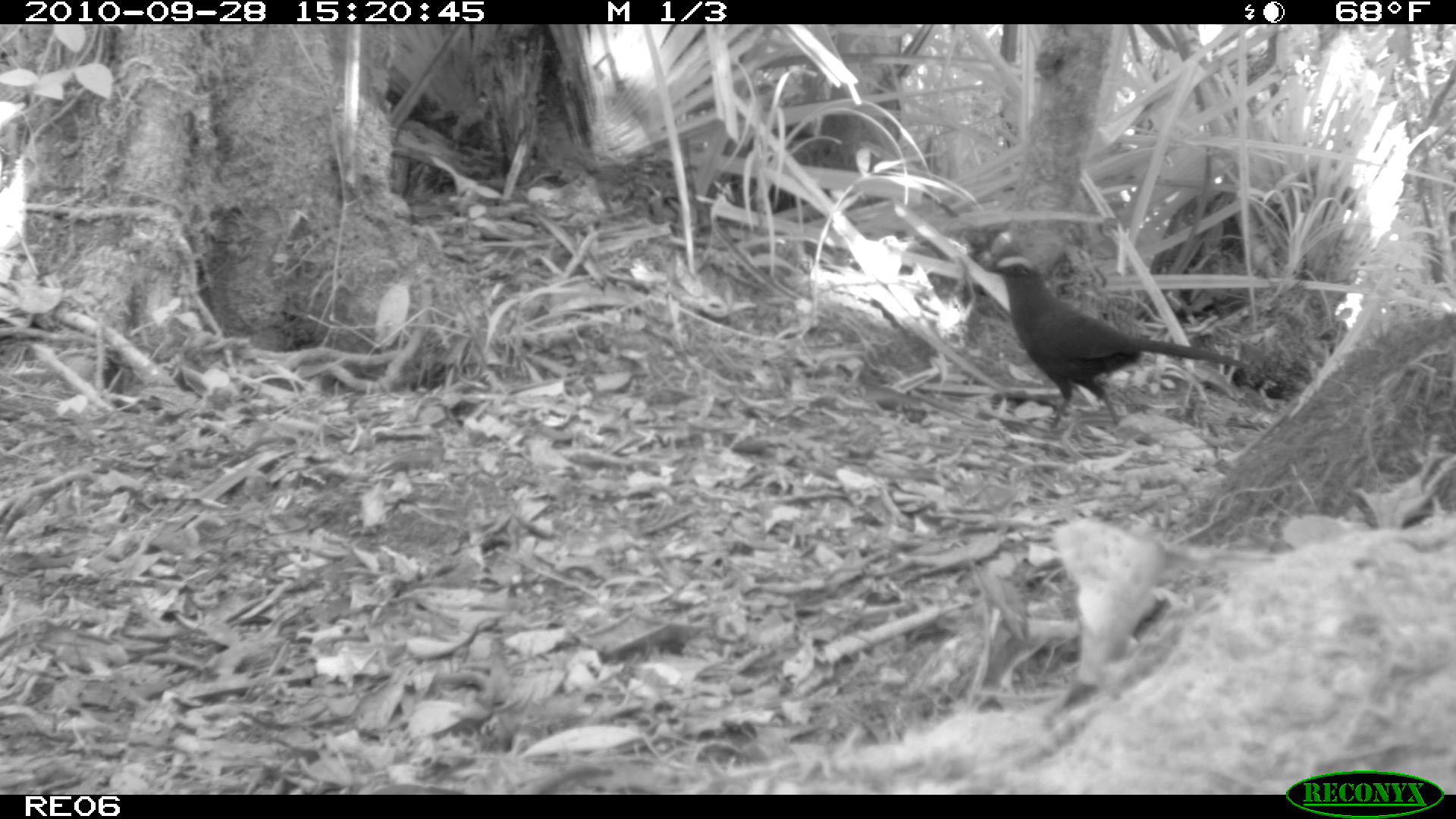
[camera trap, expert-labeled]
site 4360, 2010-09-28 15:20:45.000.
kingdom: Animalia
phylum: Chordata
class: Aves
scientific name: Aves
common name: bird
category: unknown bird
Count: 1.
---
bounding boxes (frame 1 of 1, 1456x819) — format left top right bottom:
unknown bird: 975 247 1259 443